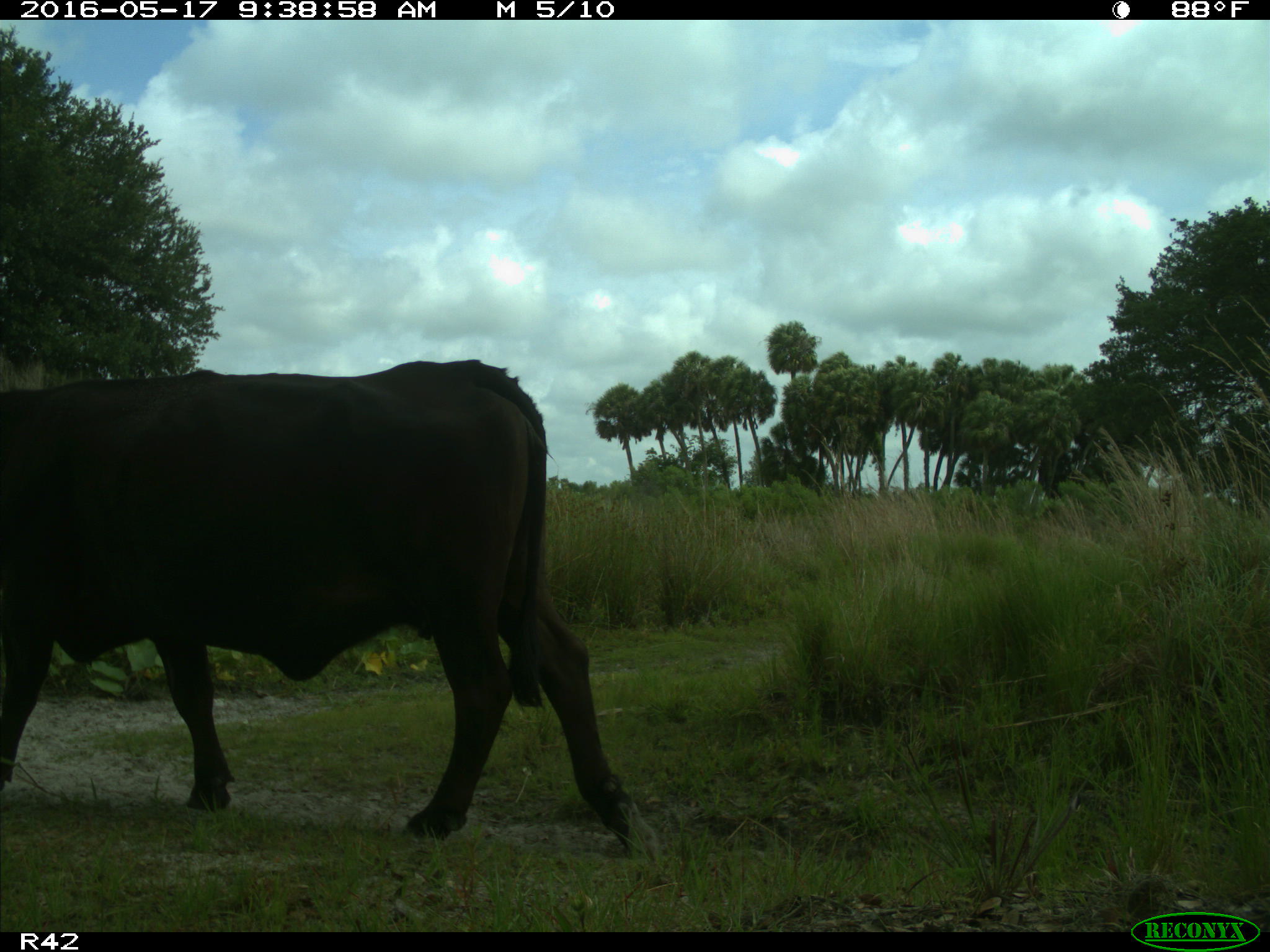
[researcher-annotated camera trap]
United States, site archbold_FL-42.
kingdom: Animalia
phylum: Chordata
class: Mammalia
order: Artiodactyla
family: Bovidae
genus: Bos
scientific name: Bos taurus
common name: domestic cow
Bos taurus (domestic cow).